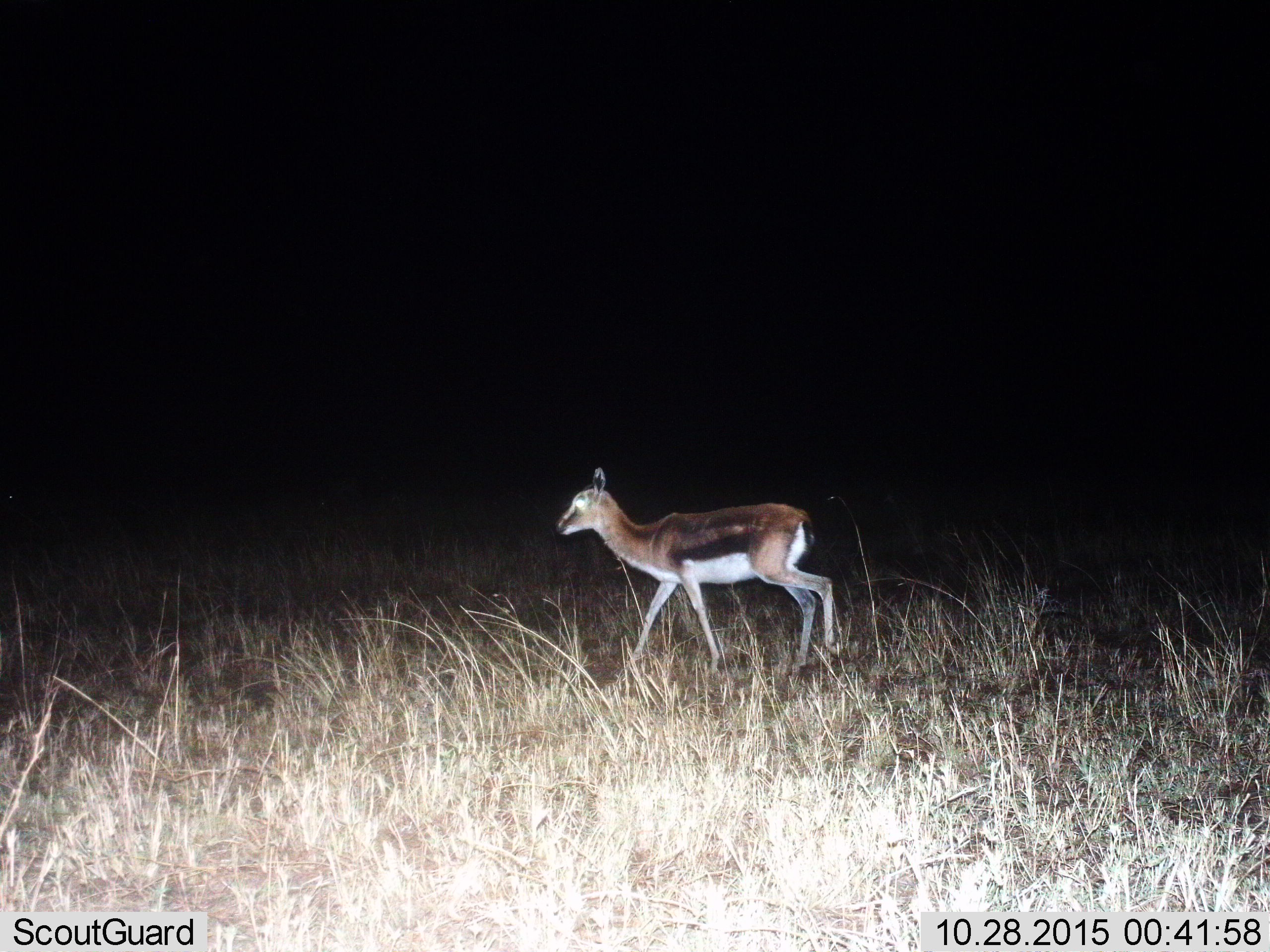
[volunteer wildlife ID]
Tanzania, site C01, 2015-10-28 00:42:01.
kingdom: Animalia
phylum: Chordata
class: Mammalia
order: Artiodactyla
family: Bovidae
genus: Eudorcas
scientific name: Eudorcas thomsonii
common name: thomson's gazelle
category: gazellethomsons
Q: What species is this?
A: Gazellethomsons (thomson's gazelle) (Eudorcas thomsonii).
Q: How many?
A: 1.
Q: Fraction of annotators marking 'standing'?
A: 12%.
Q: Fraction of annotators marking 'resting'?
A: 0%.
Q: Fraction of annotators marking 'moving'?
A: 94%.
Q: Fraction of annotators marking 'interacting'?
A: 0%.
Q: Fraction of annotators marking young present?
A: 24%.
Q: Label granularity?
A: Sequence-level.